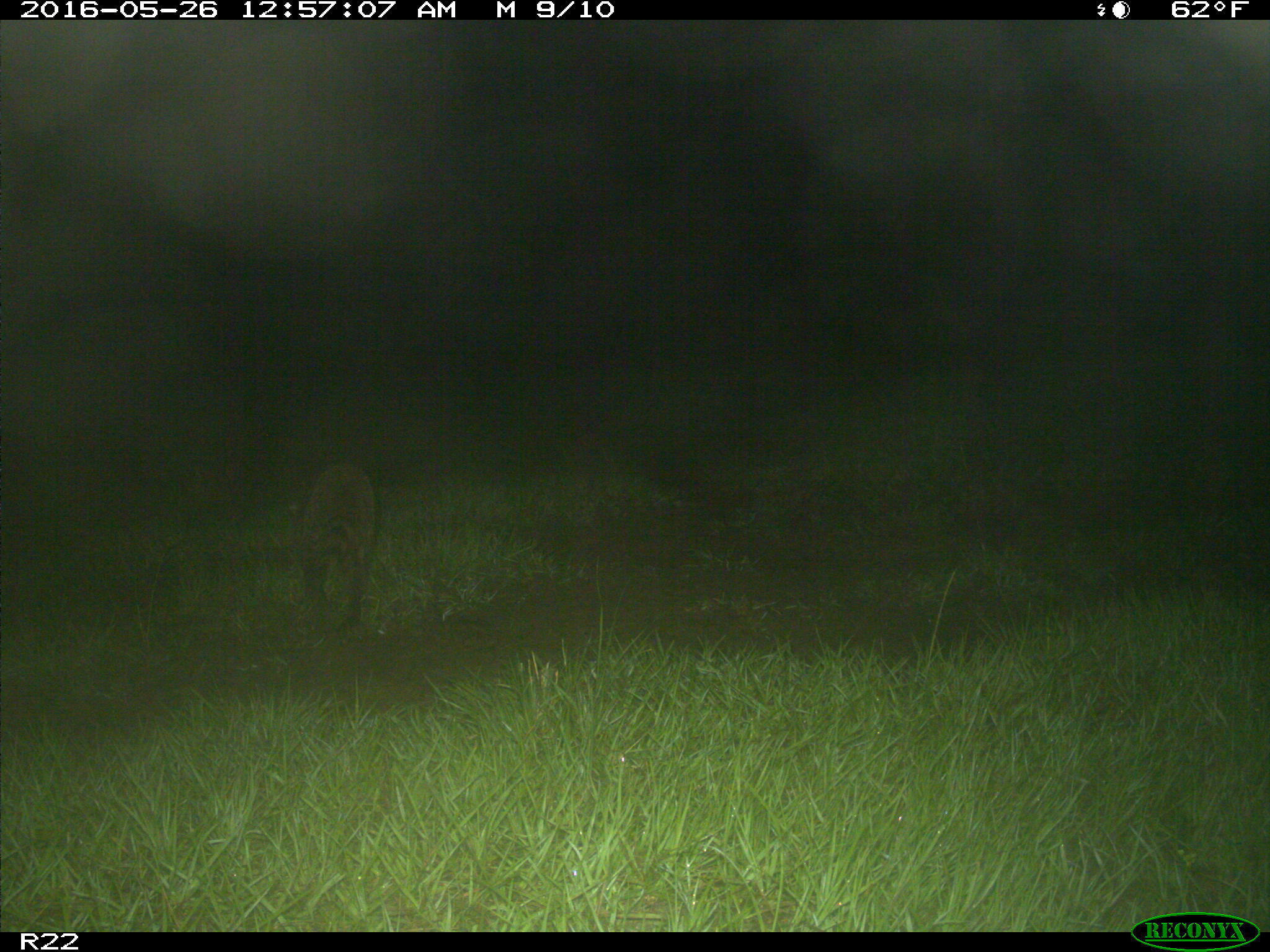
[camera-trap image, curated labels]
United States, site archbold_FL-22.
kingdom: Animalia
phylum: Chordata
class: Mammalia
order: Carnivora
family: Procyonidae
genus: Procyon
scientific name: Procyon lotor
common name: common raccoon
Procyon lotor (common raccoon).